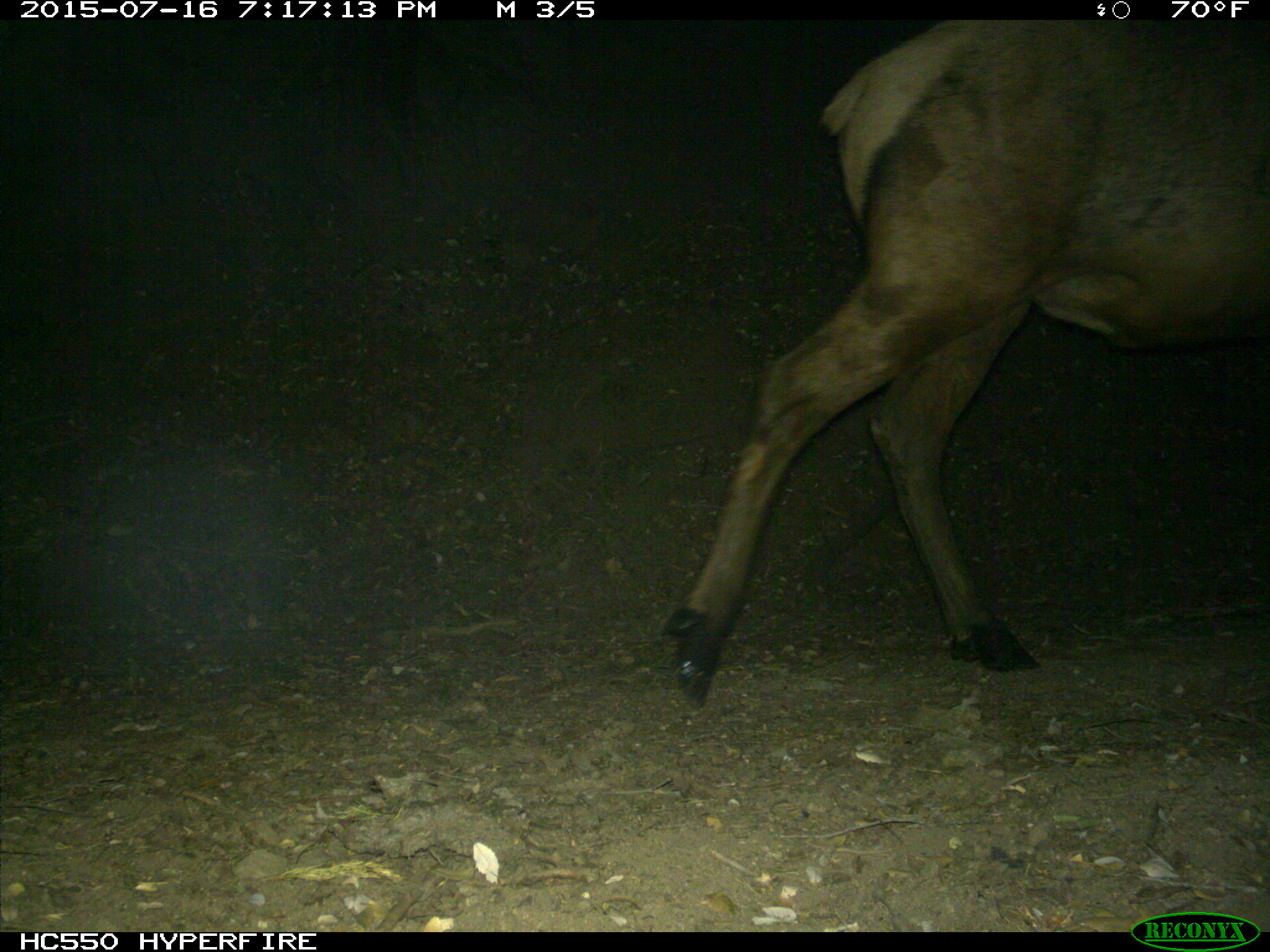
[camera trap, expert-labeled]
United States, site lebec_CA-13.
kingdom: Animalia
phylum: Chordata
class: Mammalia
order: Artiodactyla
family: Cervidae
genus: Cervus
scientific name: Cervus canadensis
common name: elk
Cervus canadensis (elk).